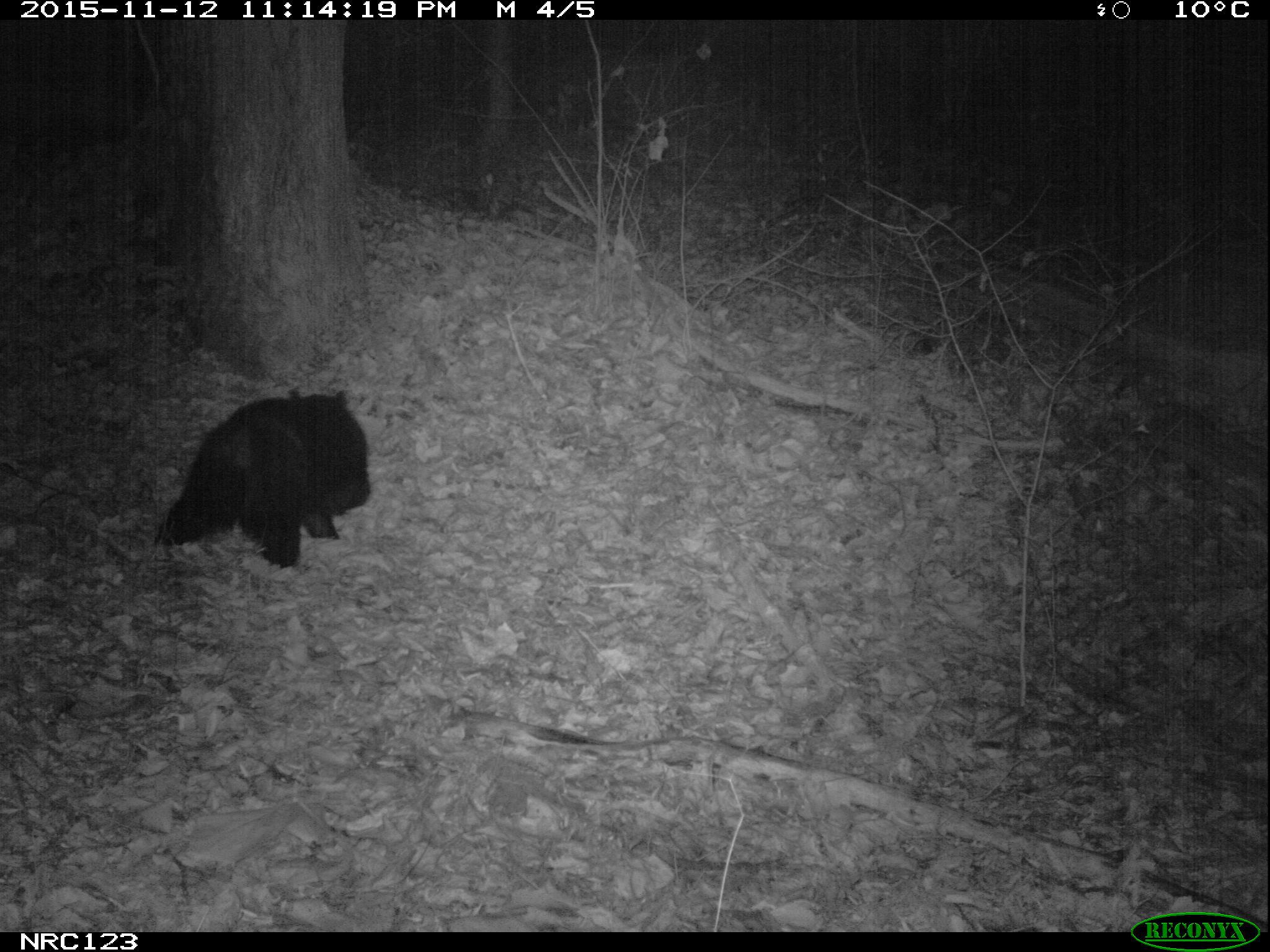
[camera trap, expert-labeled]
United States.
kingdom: Animalia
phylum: Chordata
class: Mammalia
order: Carnivora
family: Ursidae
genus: Ursus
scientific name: Ursus americanus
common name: american black bear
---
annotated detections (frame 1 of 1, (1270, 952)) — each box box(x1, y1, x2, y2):
American Black Bear: box(154, 393, 367, 571)